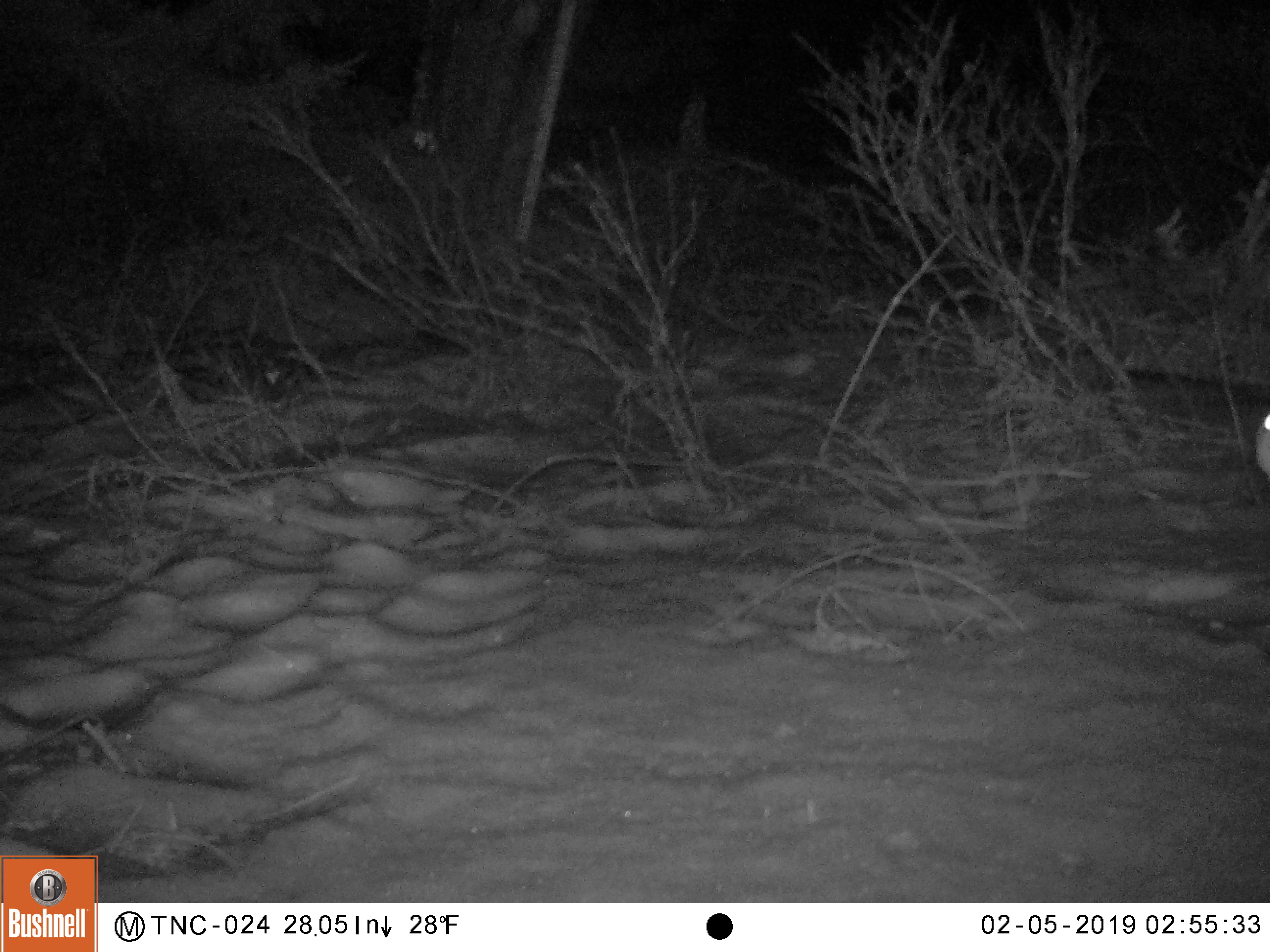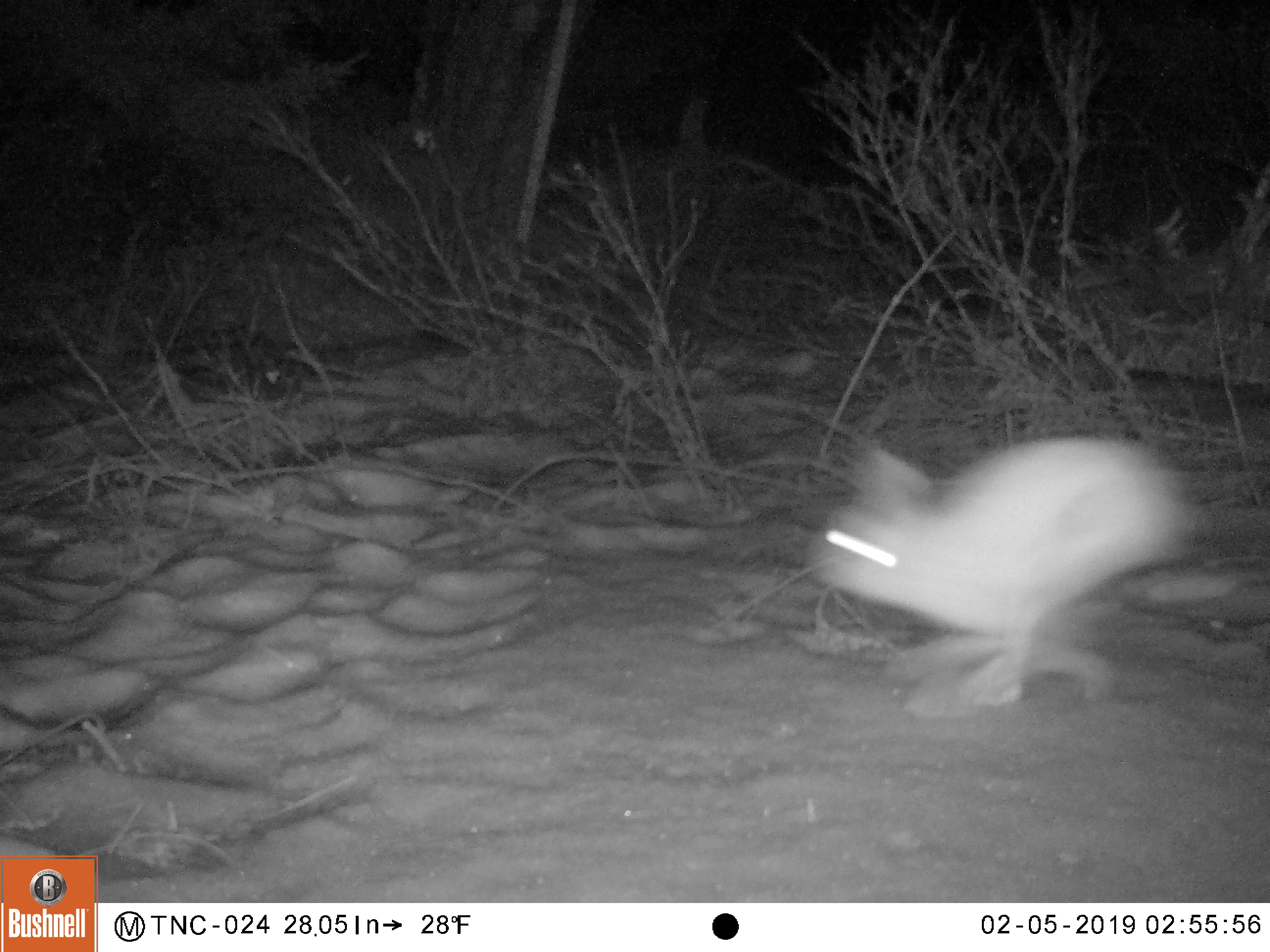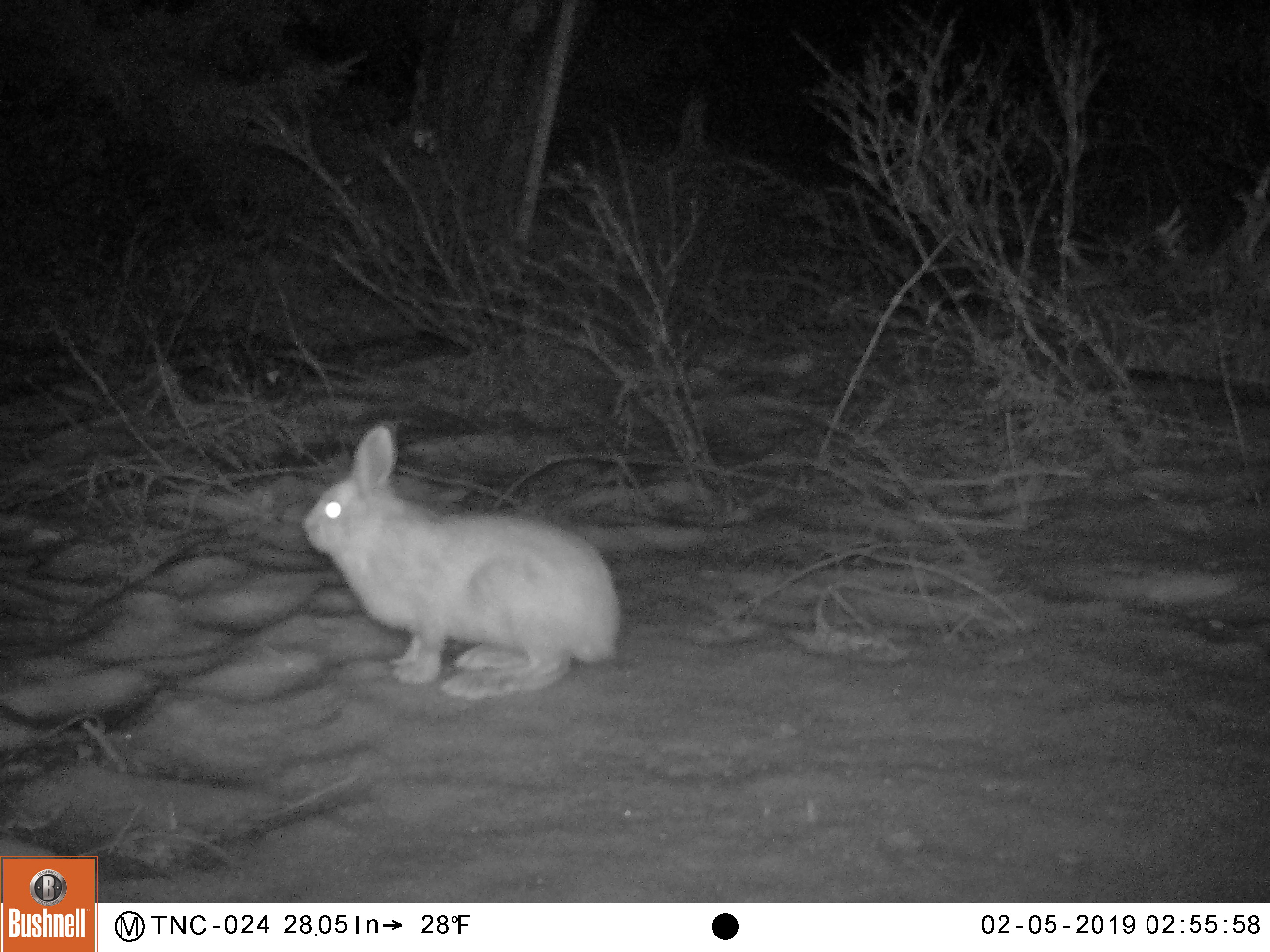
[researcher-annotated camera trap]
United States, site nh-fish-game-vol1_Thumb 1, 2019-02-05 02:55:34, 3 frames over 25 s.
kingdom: Animalia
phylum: Chordata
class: Mammalia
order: Lagomorpha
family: Leporidae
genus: Lepus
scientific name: Lepus americanus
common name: snowshoe hare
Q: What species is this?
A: Snowshoe hare (Lepus americanus).